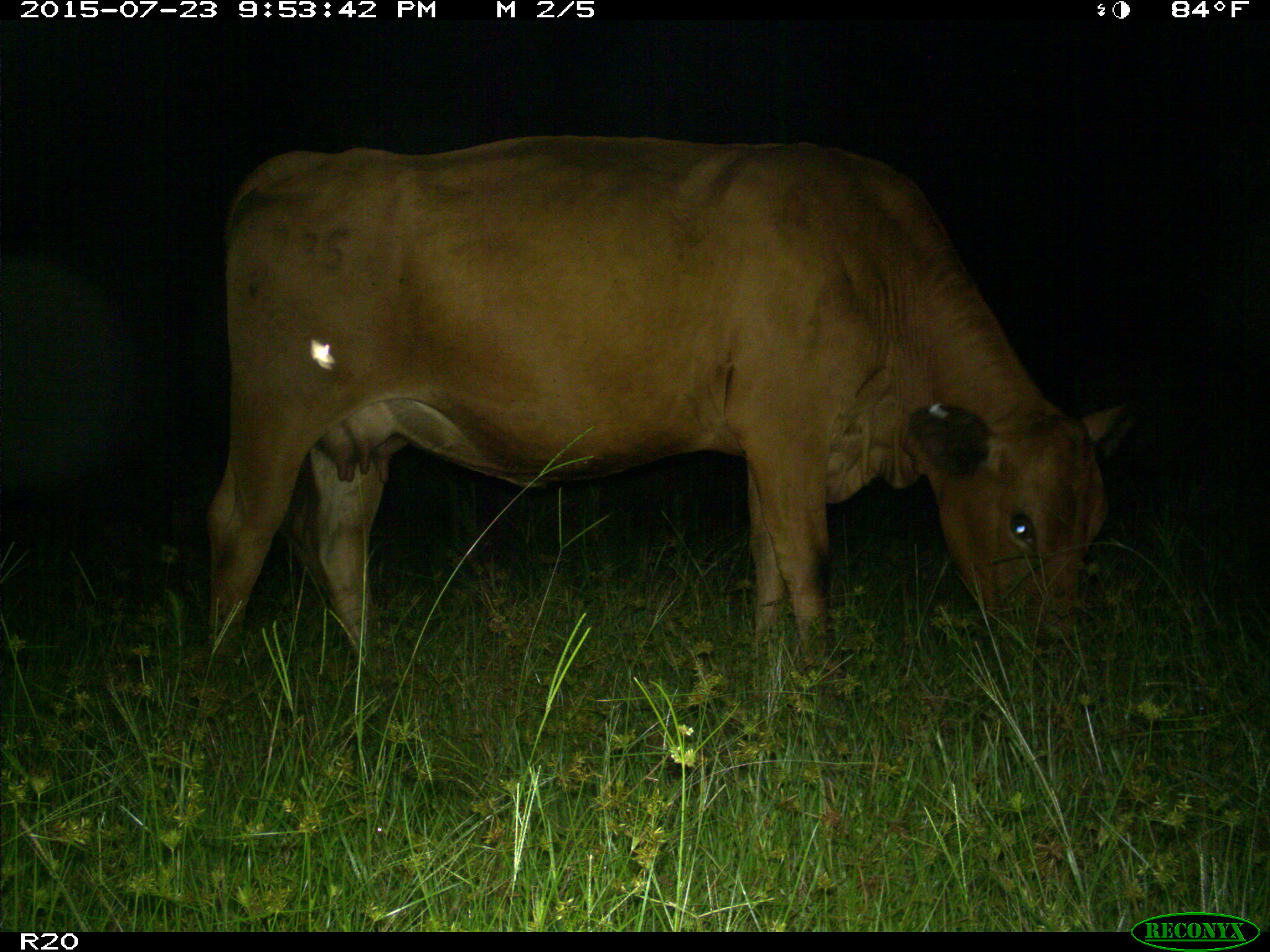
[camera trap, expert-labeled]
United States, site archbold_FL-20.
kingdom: Animalia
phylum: Chordata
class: Mammalia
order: Artiodactyla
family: Bovidae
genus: Bos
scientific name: Bos taurus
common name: domestic cow